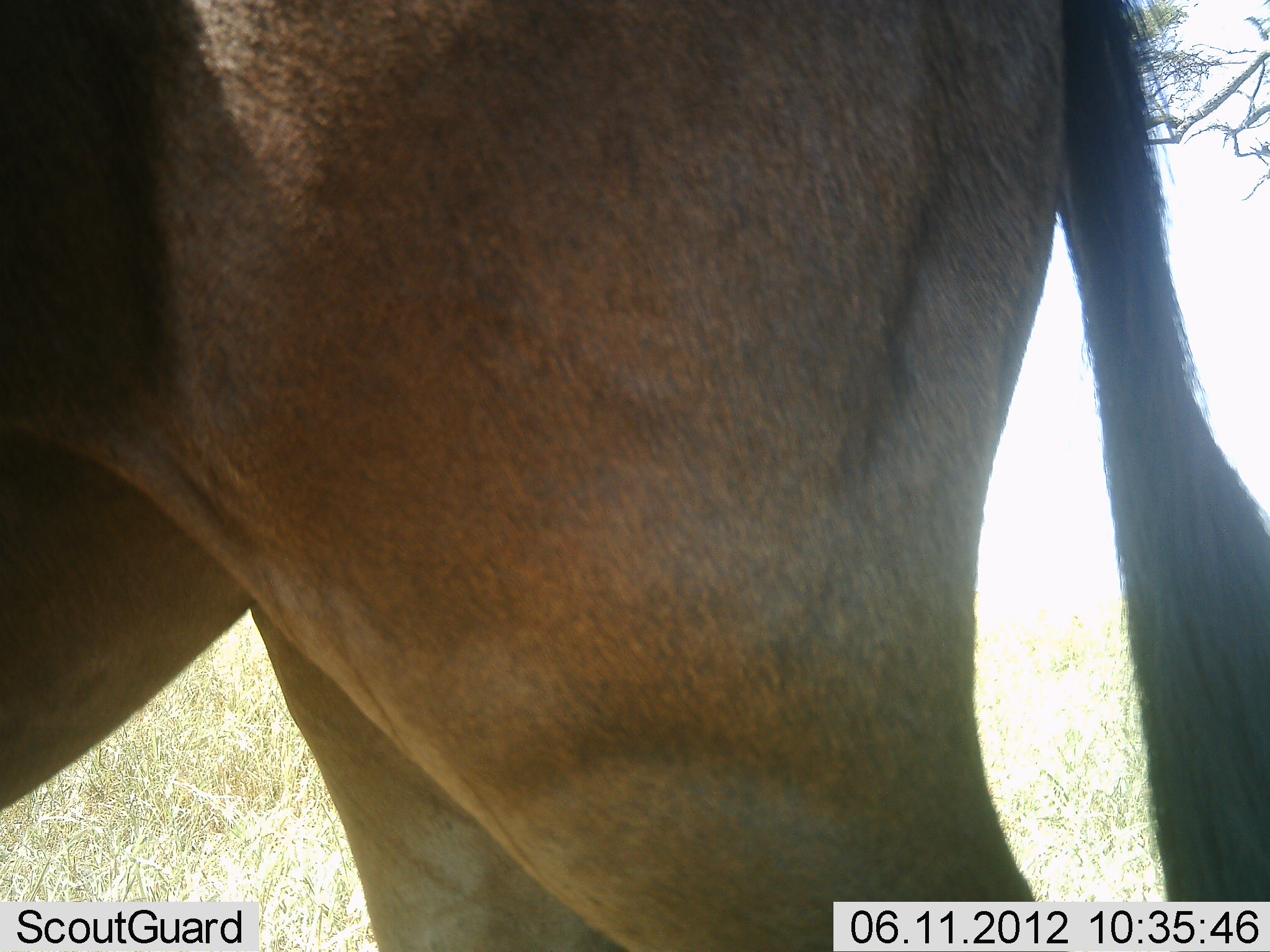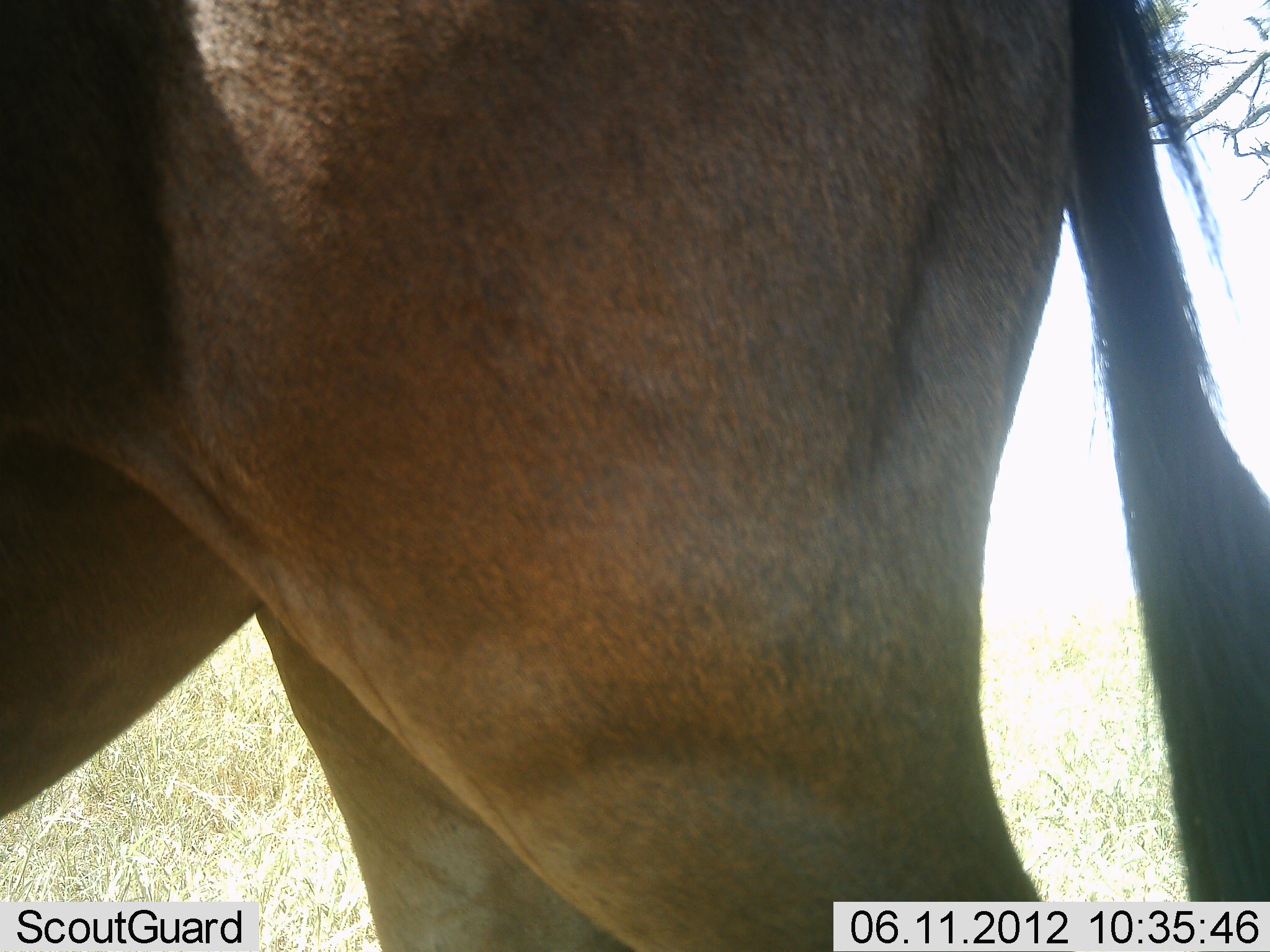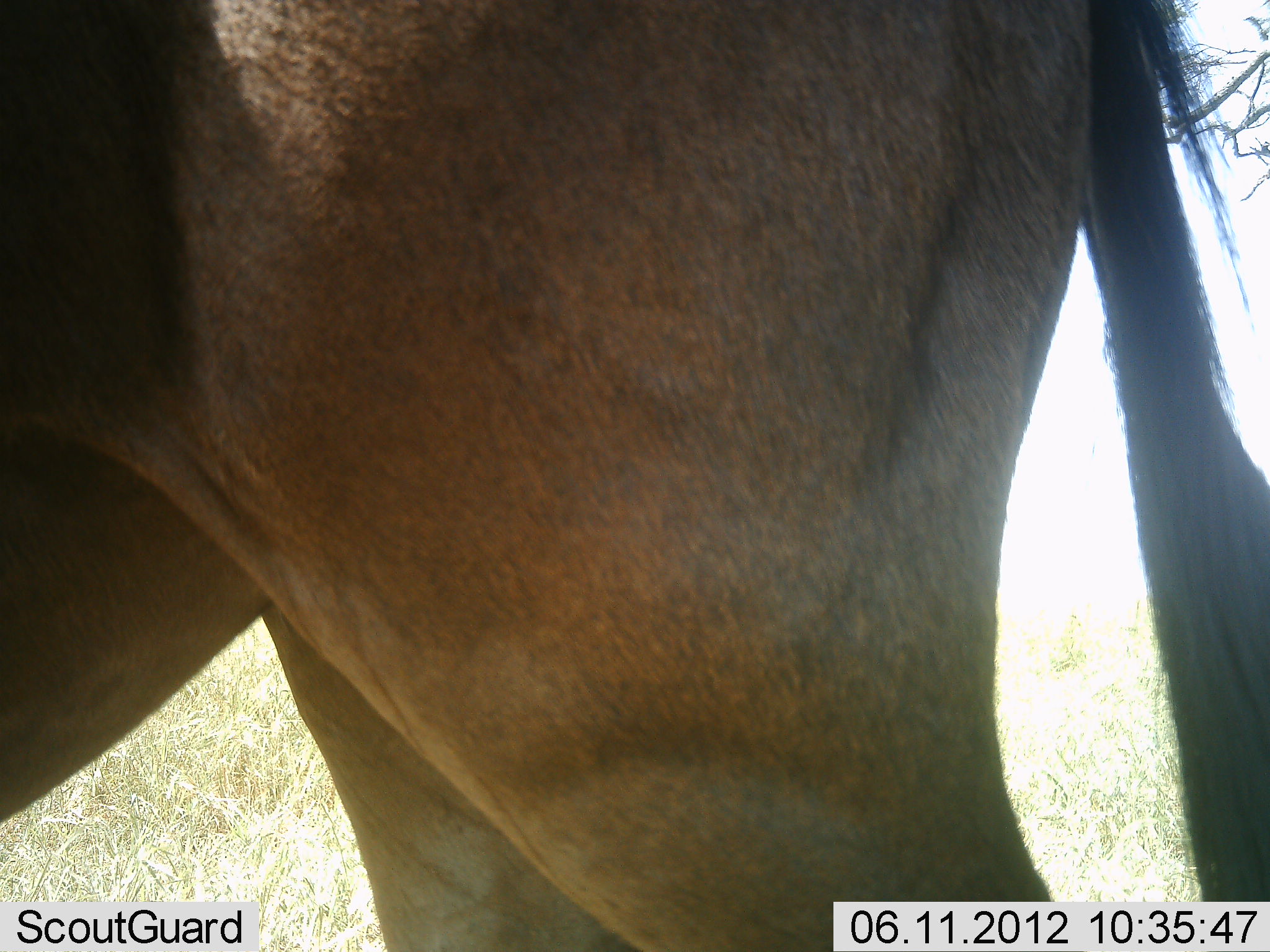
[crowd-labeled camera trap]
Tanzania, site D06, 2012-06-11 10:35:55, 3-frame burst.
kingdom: Animalia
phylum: Chordata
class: Mammalia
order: Artiodactyla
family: Bovidae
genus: Connochaetes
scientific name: Connochaetes taurinus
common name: blue wildebeest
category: wildebeest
Wildebeest (blue wildebeest) (Connochaetes taurinus), count 1. Behavior (volunteer vote fractions): standing 100%, resting 0%, moving 0%, interacting 0%. Young present (vote fraction): 0%. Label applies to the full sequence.